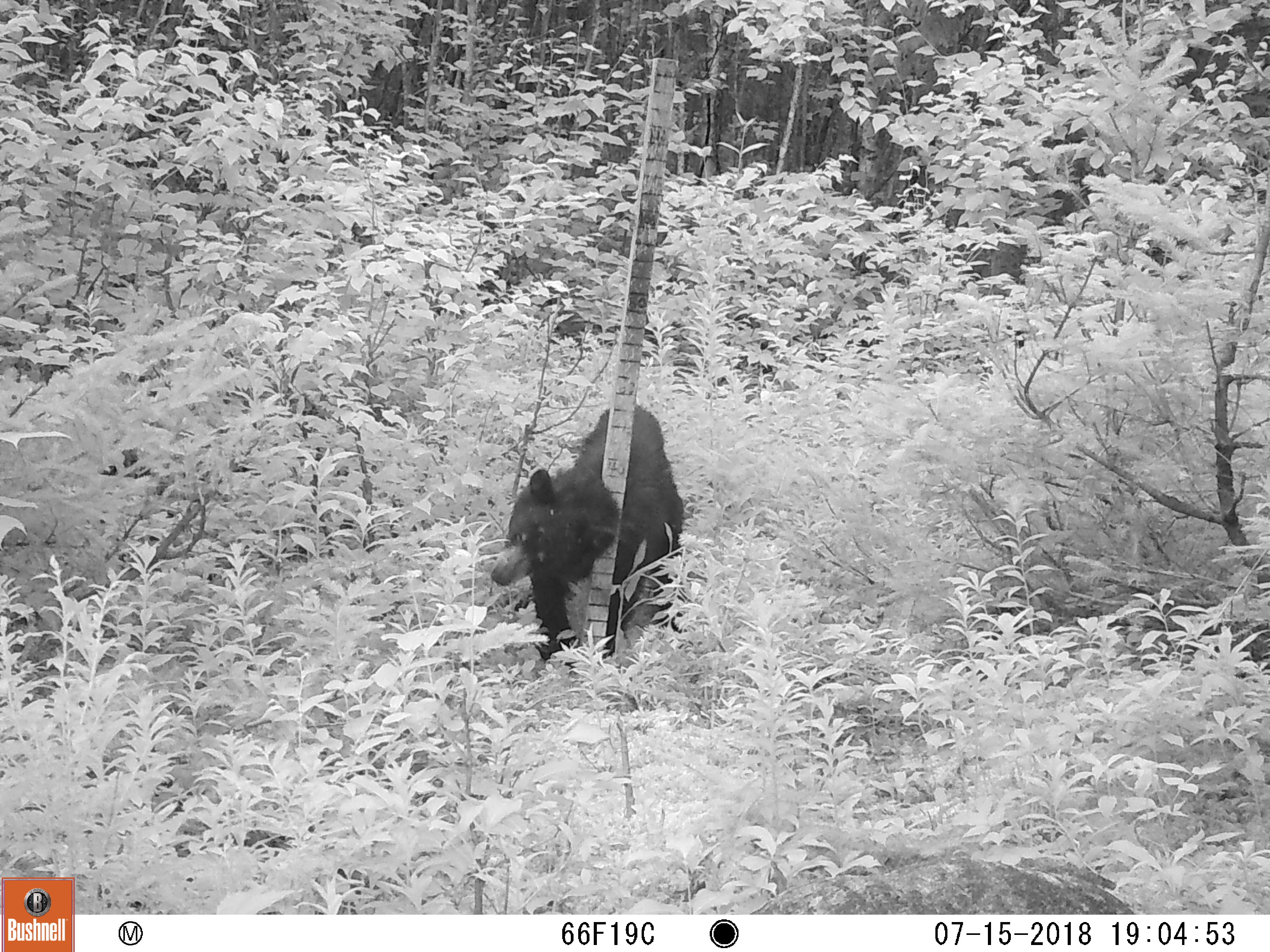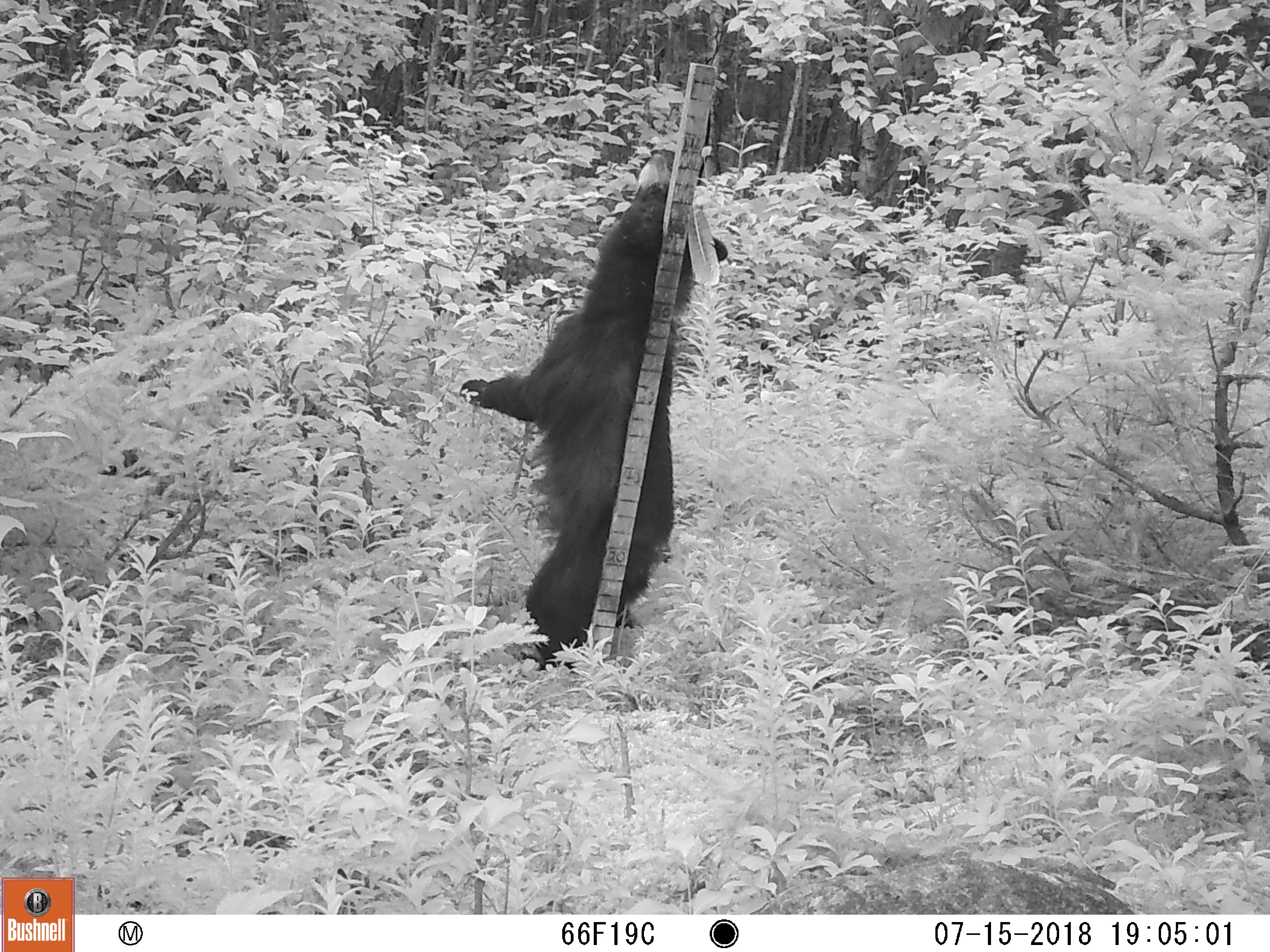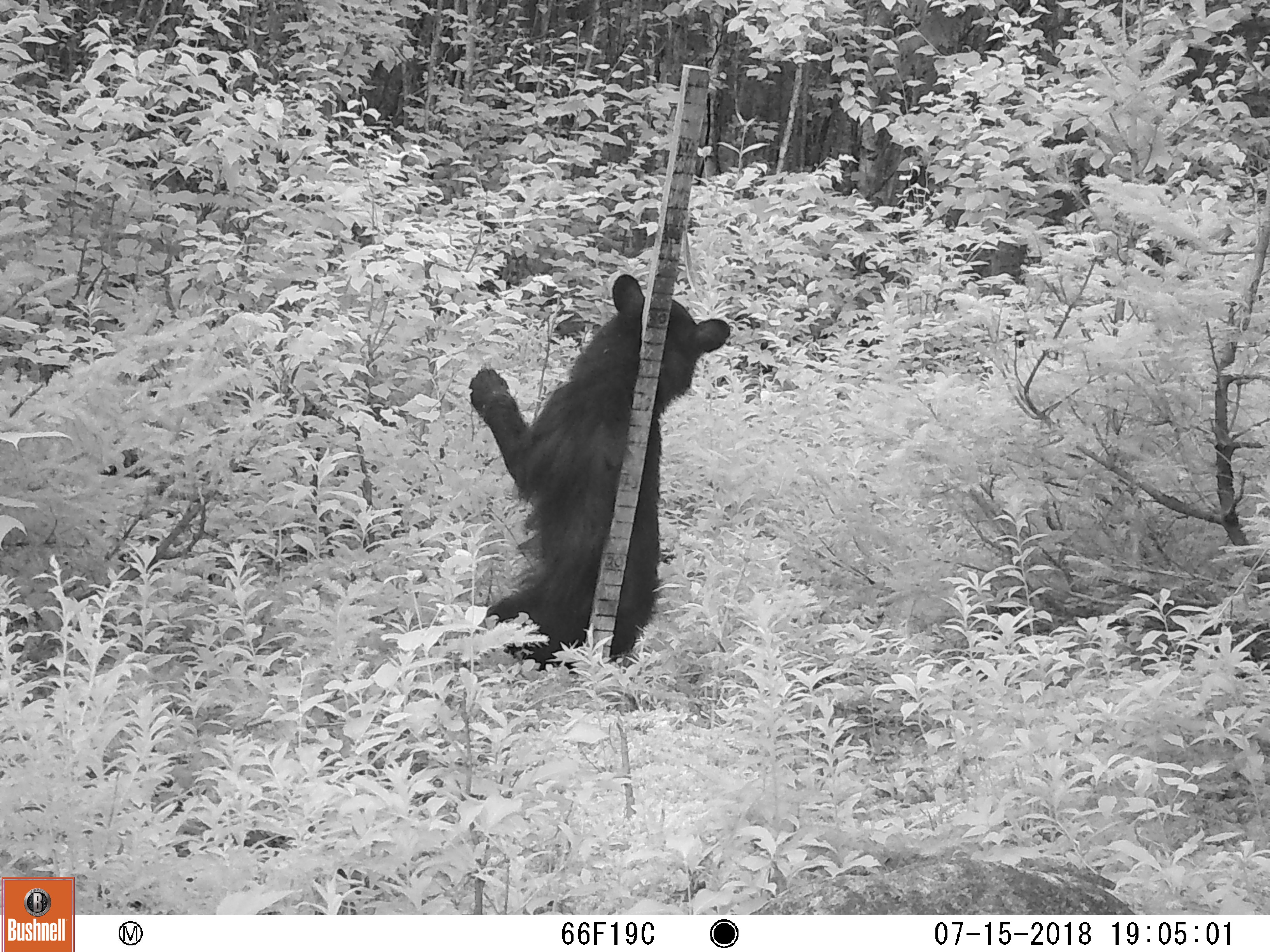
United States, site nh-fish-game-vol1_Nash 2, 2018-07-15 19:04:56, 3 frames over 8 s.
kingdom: Animalia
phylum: Chordata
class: Mammalia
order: Carnivora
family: Ursidae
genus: Ursus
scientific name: Ursus americanus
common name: black bear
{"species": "black bear (Ursus americanus)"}